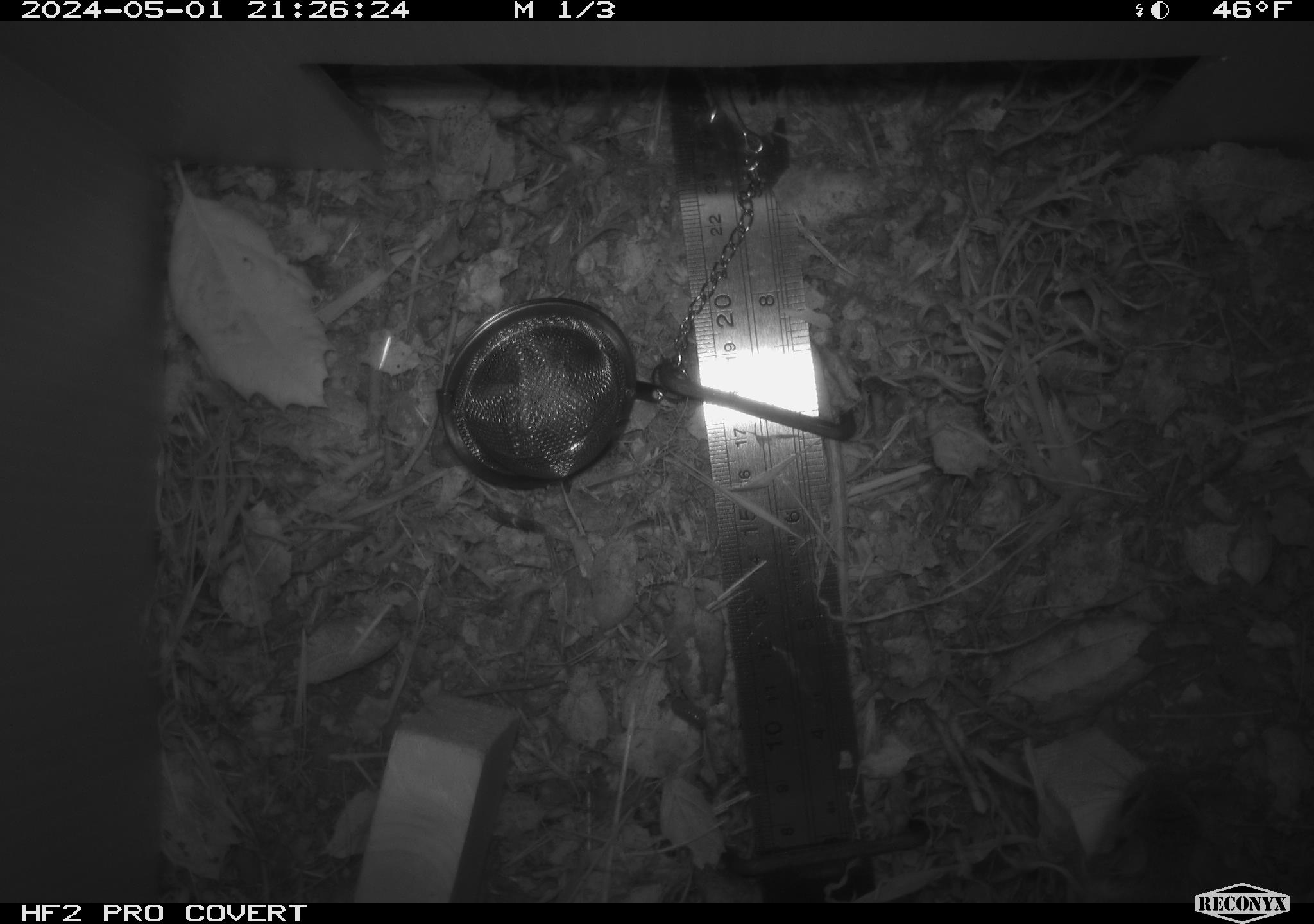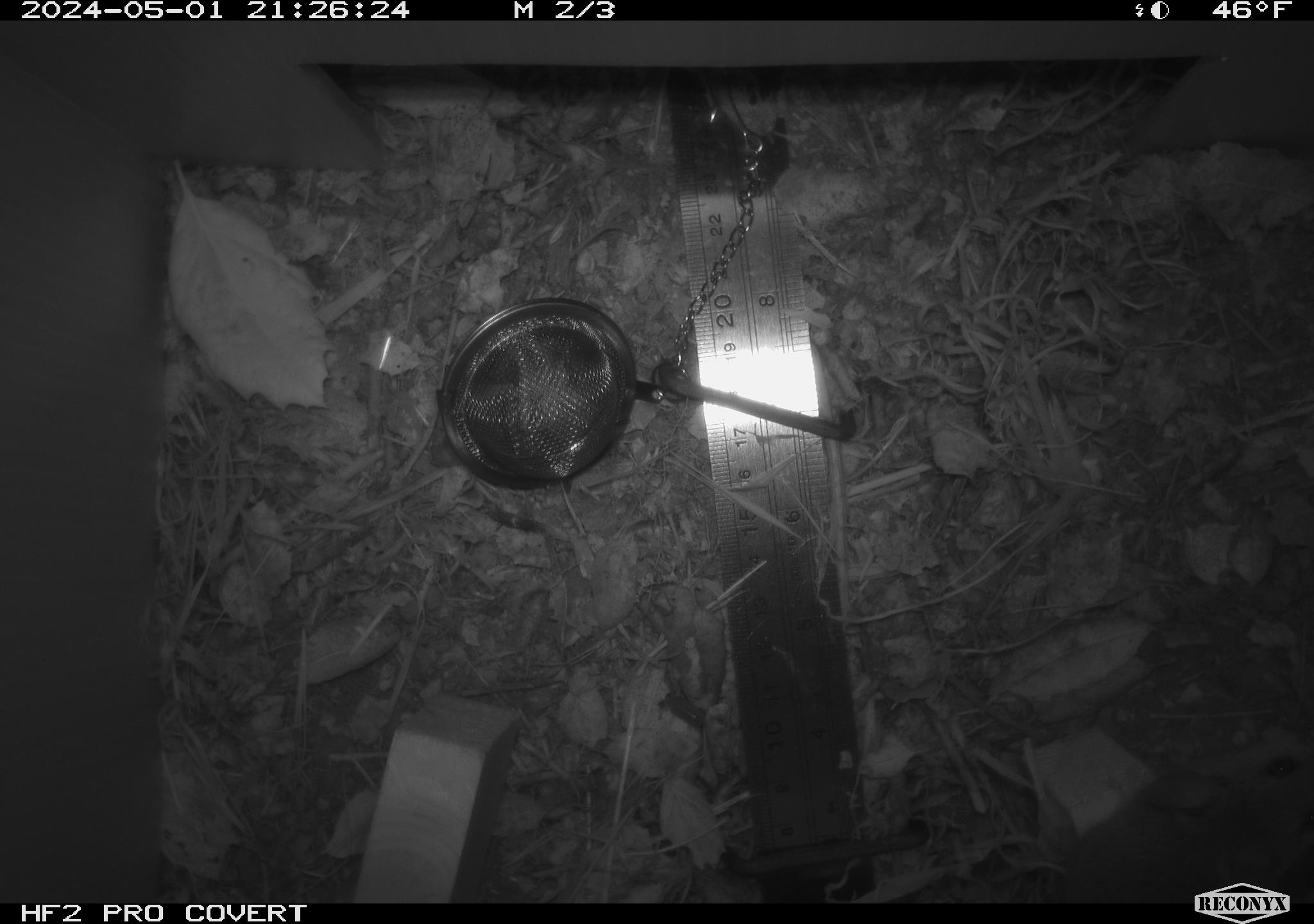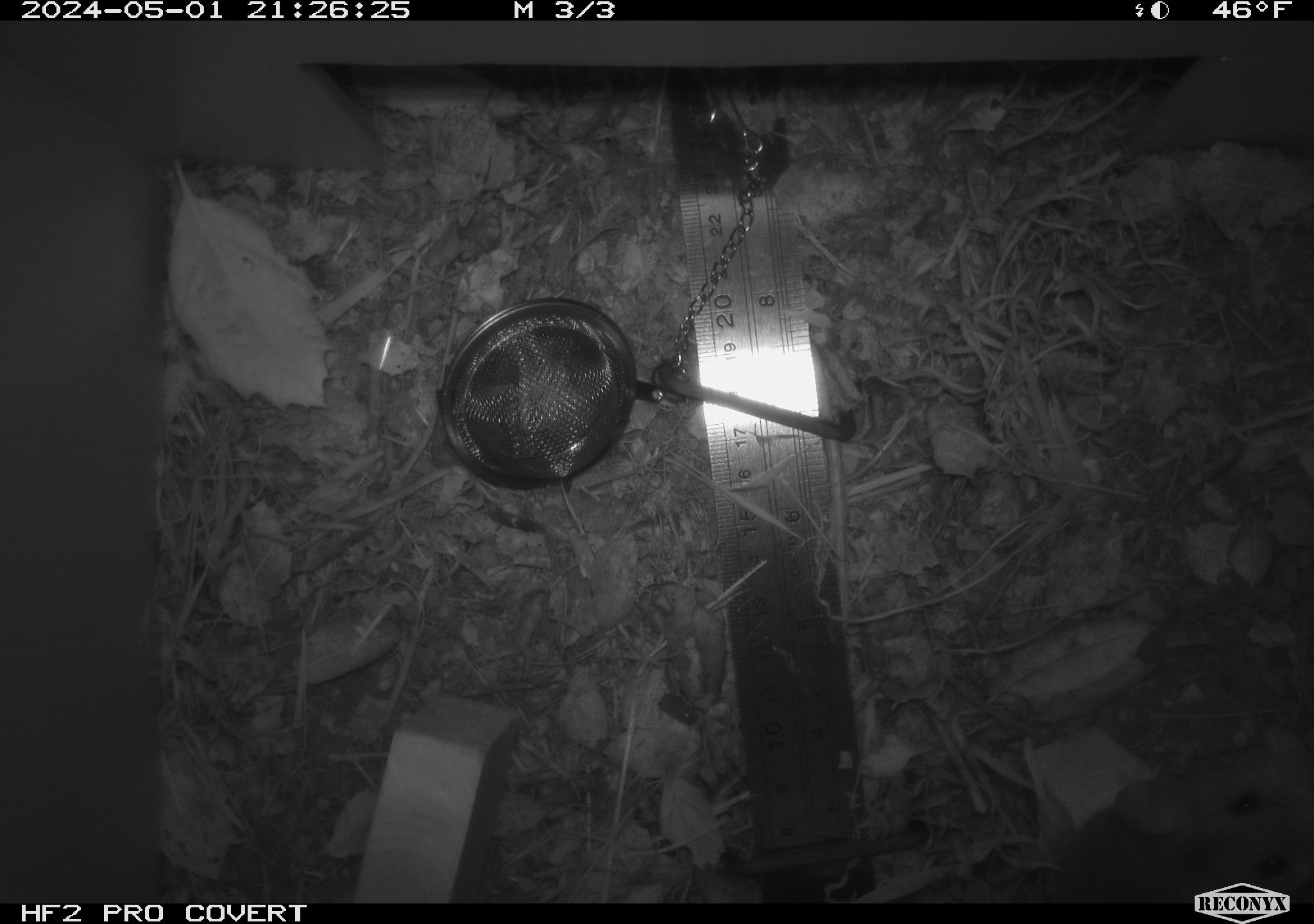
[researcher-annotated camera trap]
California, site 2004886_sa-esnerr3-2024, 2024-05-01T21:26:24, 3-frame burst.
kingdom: Animalia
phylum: Chordata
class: Mammalia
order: Rodentia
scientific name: Rodentia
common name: rodent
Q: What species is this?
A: Rodent (Rodentia).